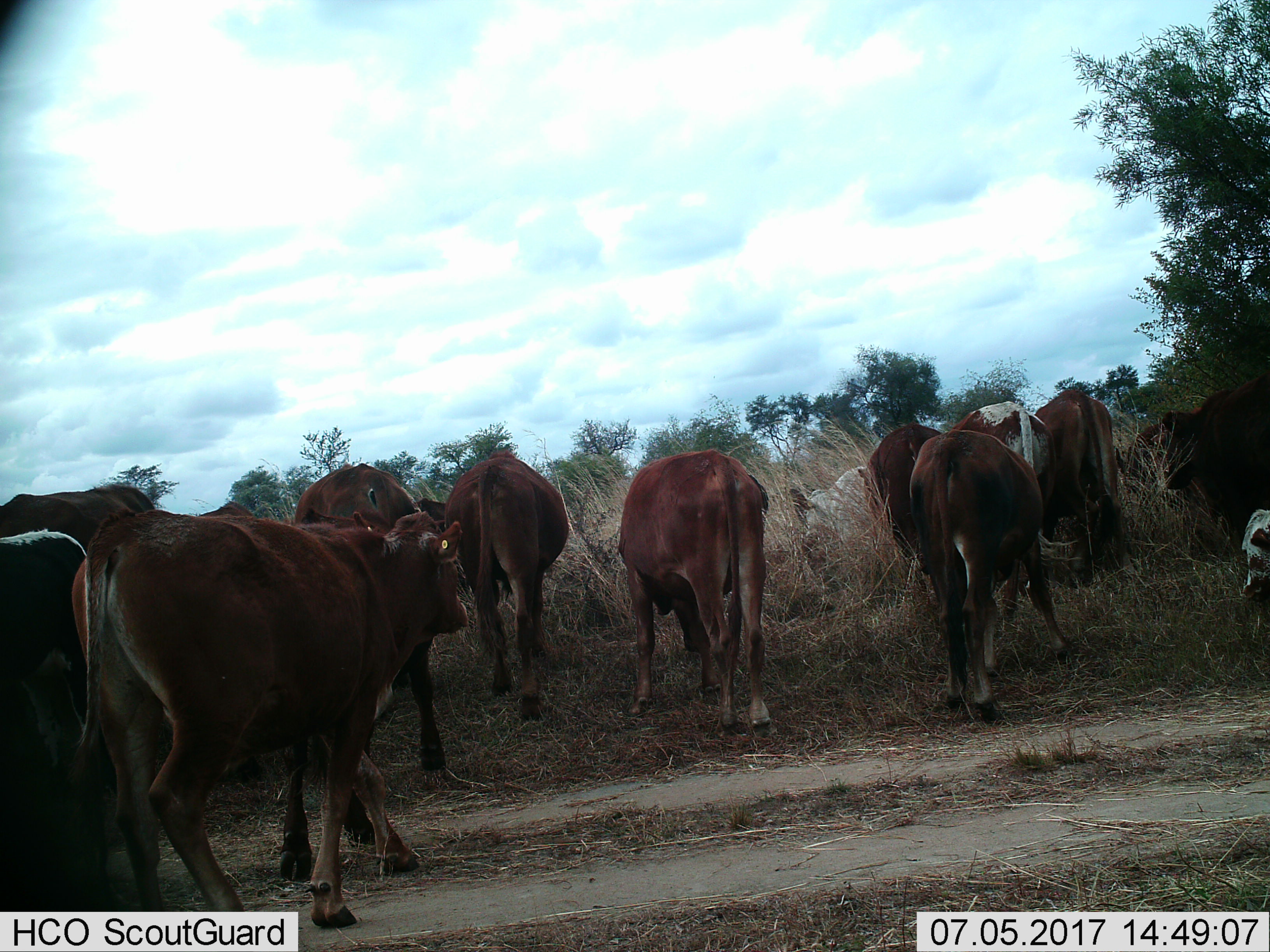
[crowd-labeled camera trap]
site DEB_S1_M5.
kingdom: Animalia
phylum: Chordata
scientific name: Vertebrata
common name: domestic animal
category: domesticanimal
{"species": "domesticanimal (domestic animal) (Vertebrata)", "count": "11-50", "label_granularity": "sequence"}